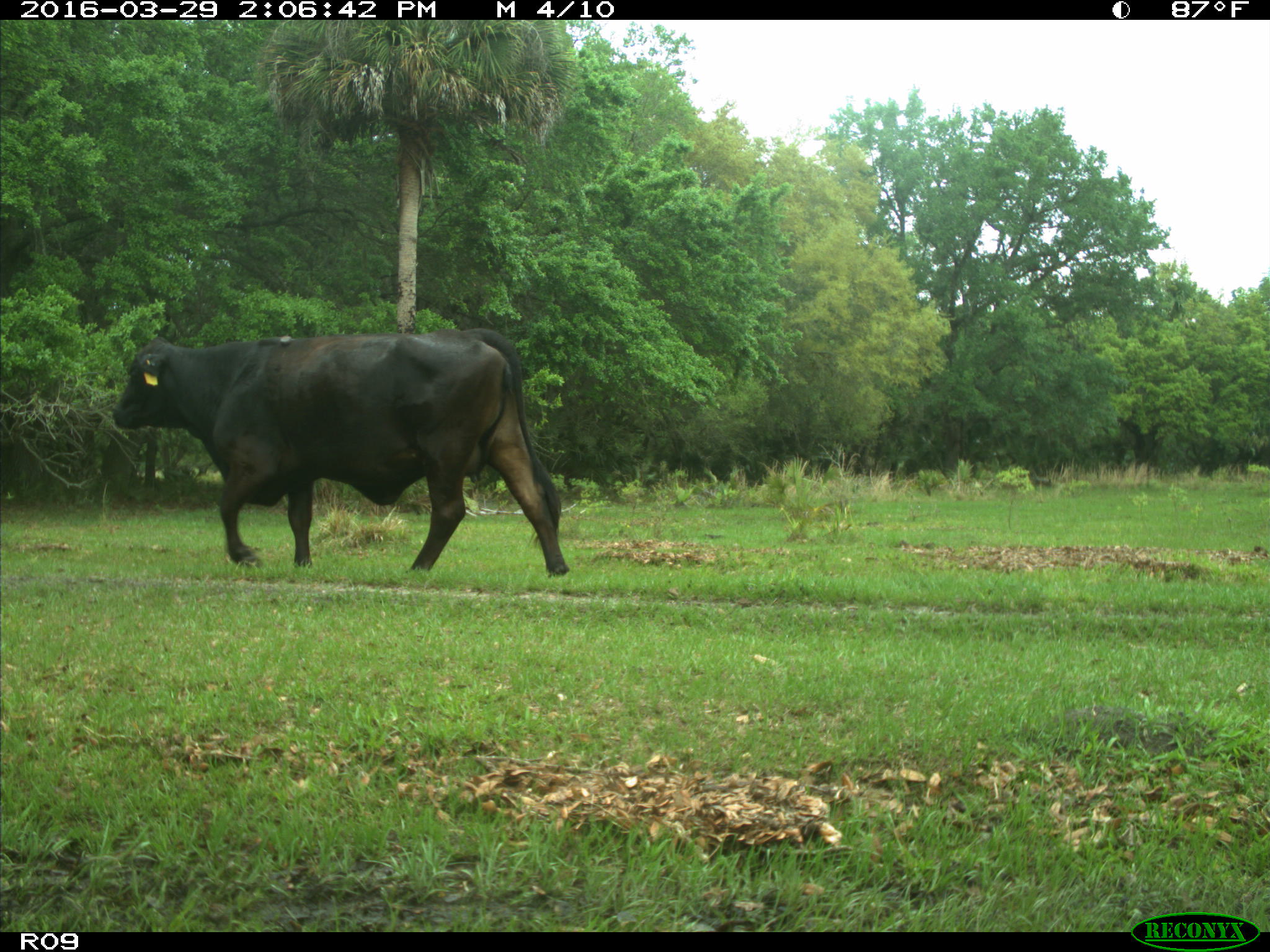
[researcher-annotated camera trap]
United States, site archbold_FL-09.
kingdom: Animalia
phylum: Chordata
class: Mammalia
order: Artiodactyla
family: Bovidae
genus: Bos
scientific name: Bos taurus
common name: domestic cow